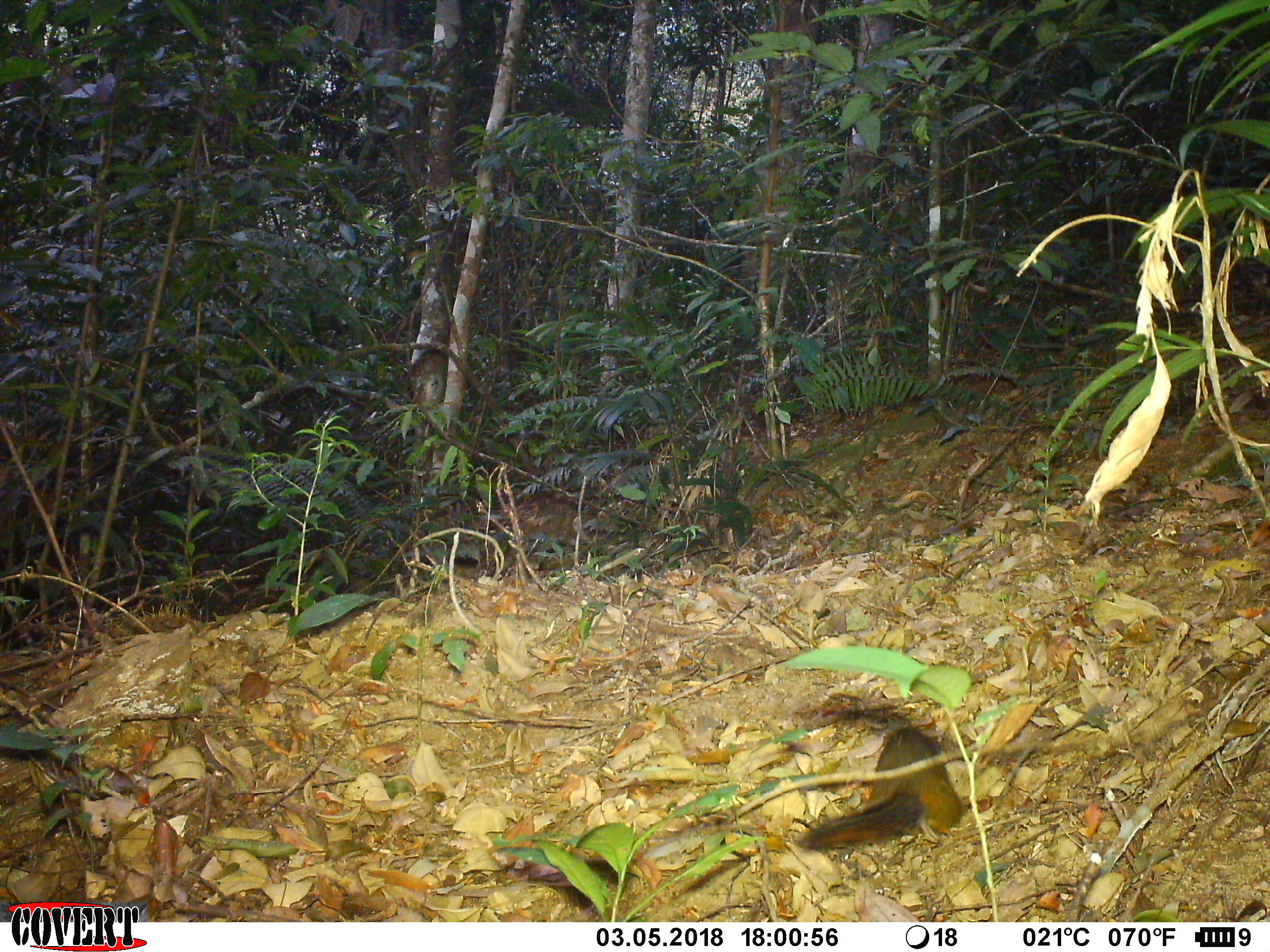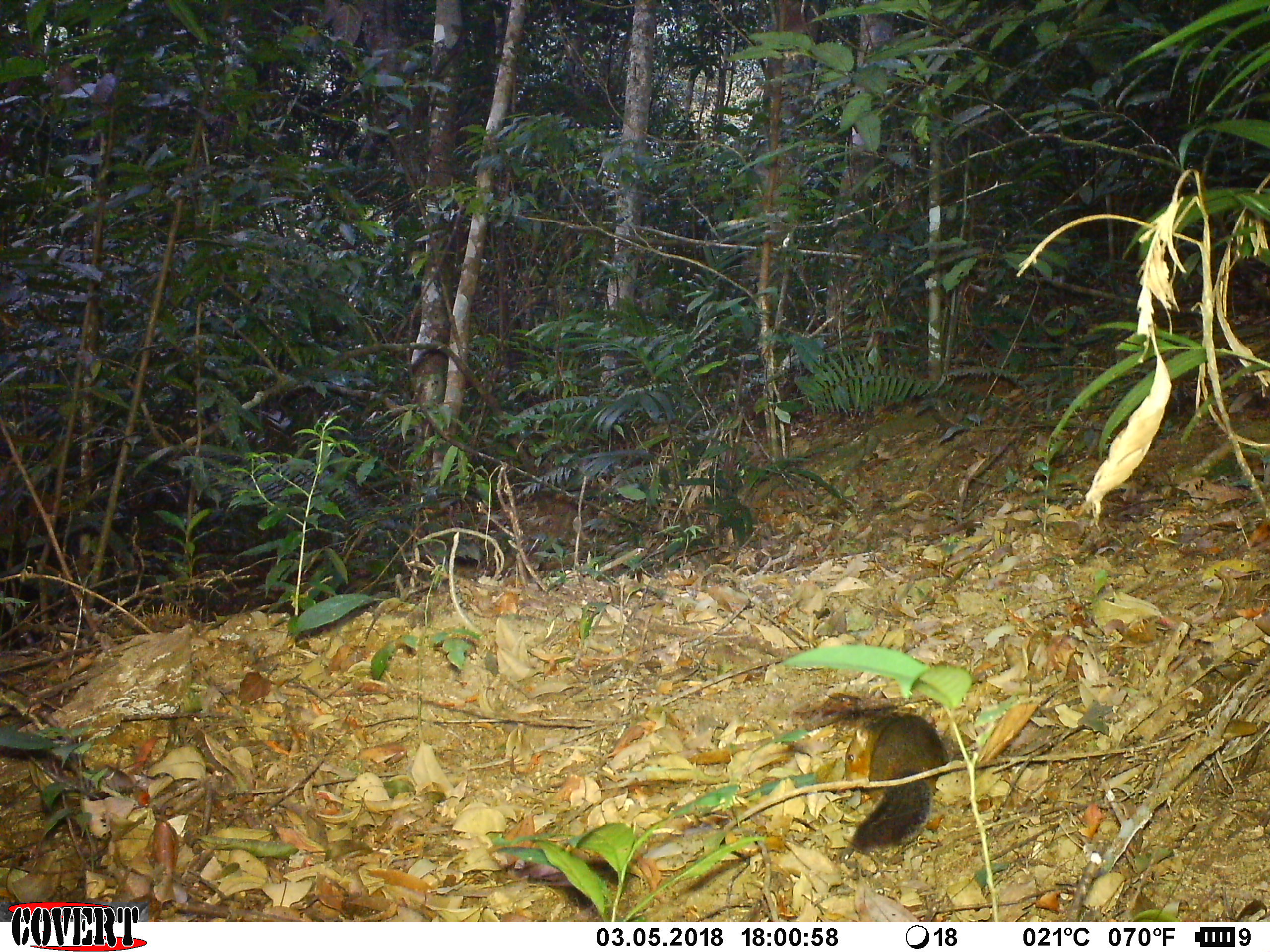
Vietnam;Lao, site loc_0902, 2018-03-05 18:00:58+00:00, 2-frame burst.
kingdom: Animalia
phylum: Chordata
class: Mammalia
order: Rodentia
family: Sciuridae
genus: Dremomys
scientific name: Dremomys rufigenis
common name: red-cheeked squirrel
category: red cheeked squirrel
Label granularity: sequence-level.